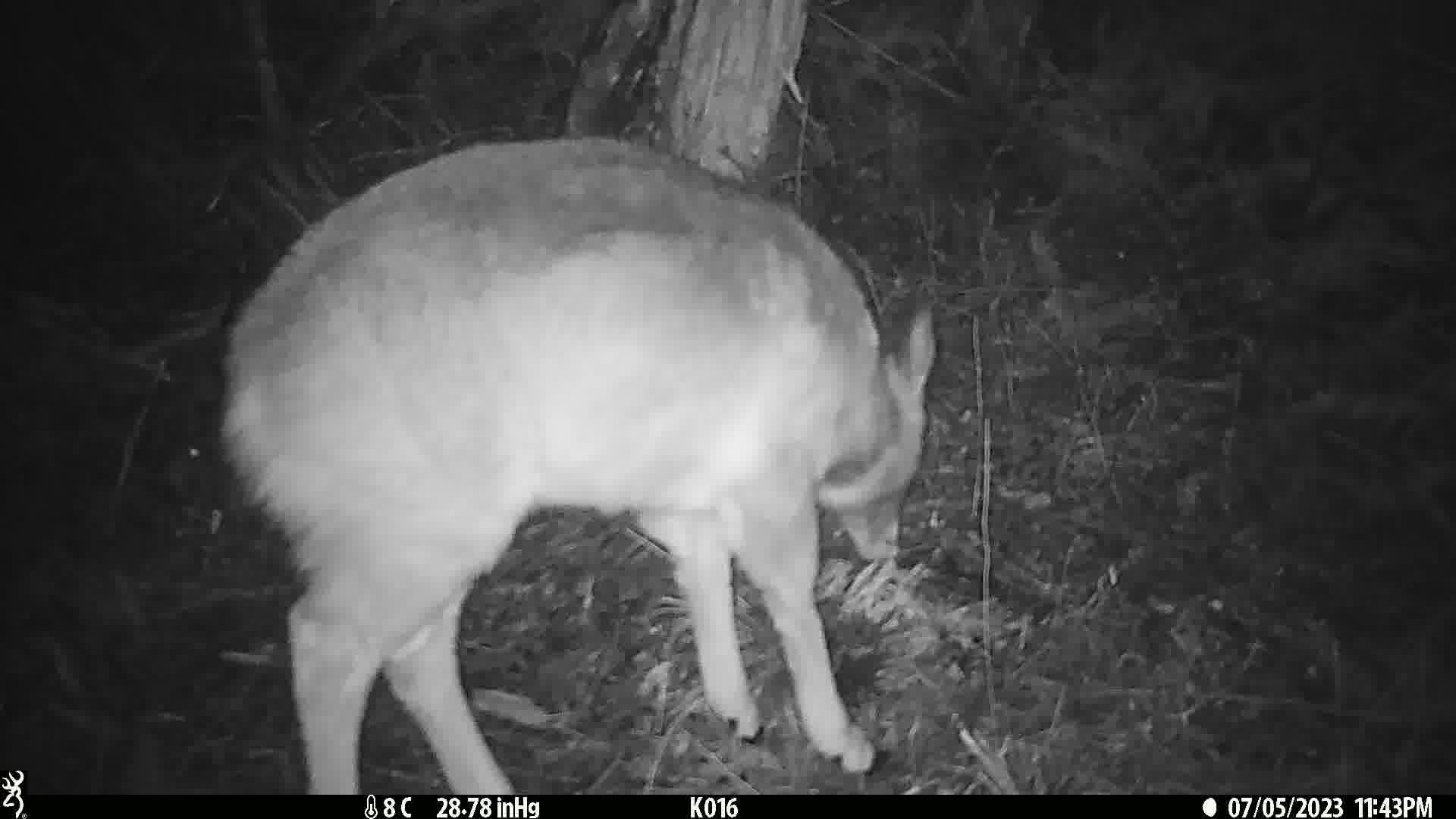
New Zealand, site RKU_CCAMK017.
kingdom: Animalia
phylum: Chordata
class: Mammalia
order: Artiodactyla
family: Cervidae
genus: Odocoileus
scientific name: Odocoileus virginianus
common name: white-tailed deer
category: white tailed deer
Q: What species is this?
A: White tailed deer (white-tailed deer) (Odocoileus virginianus).